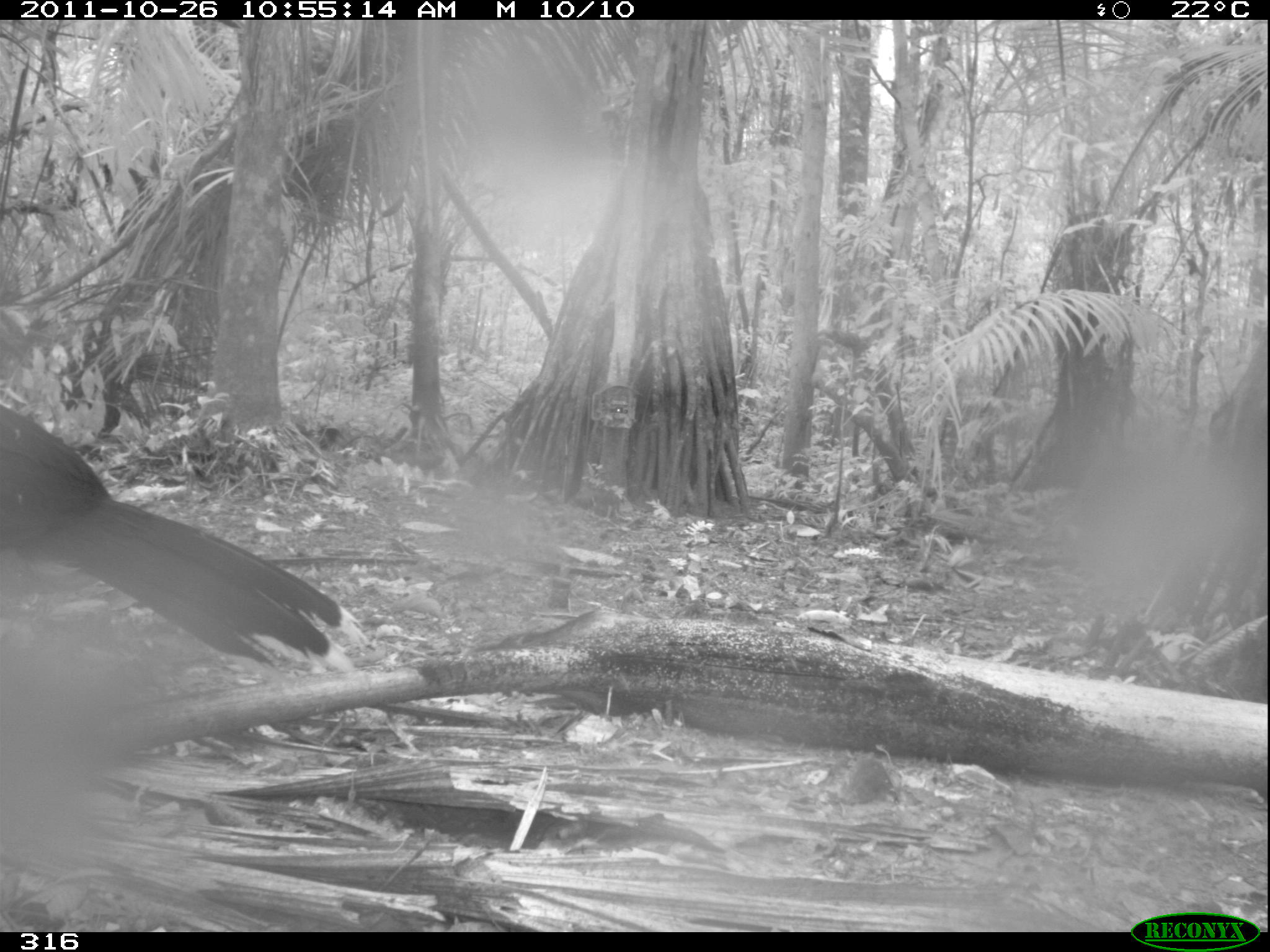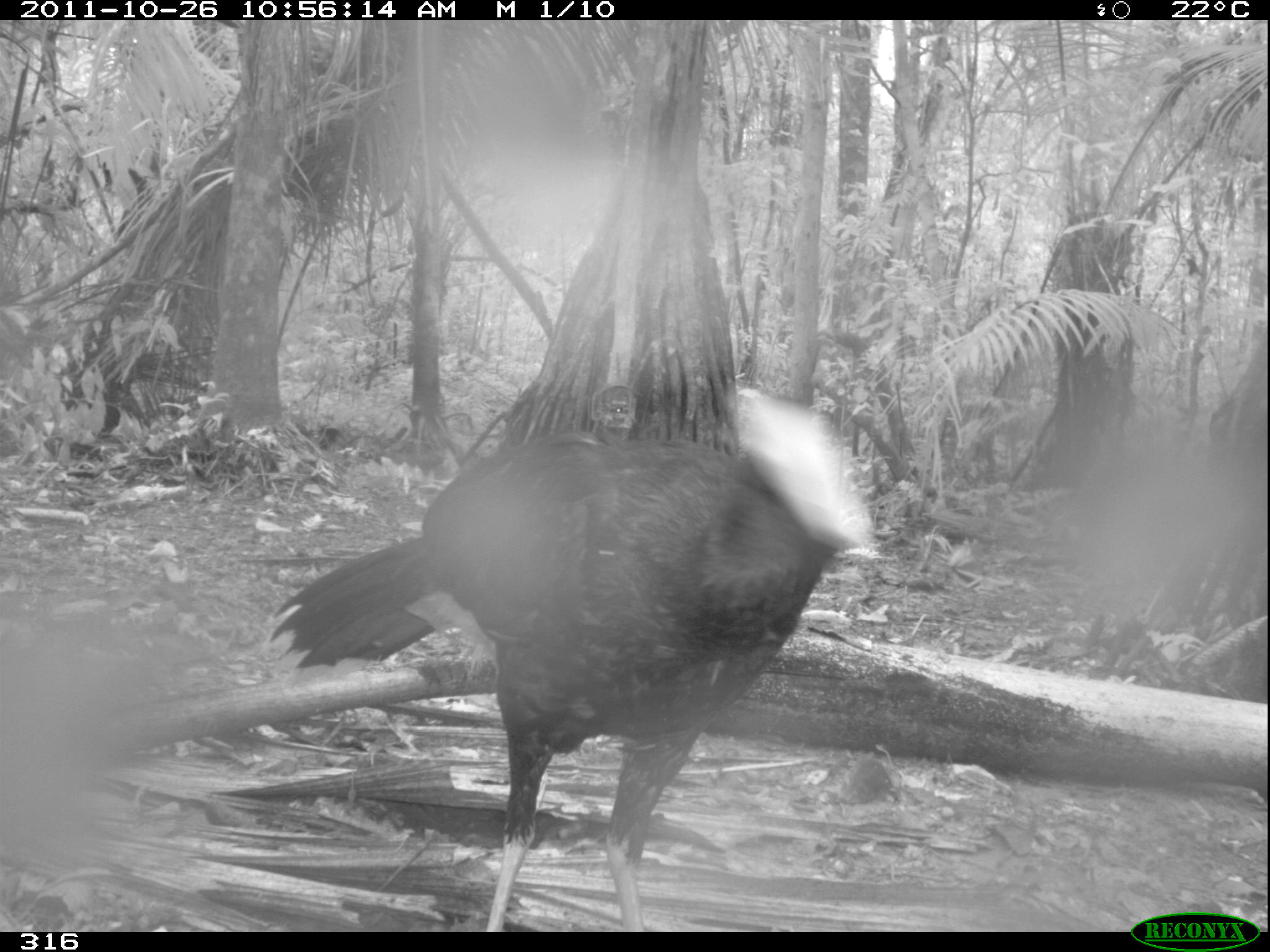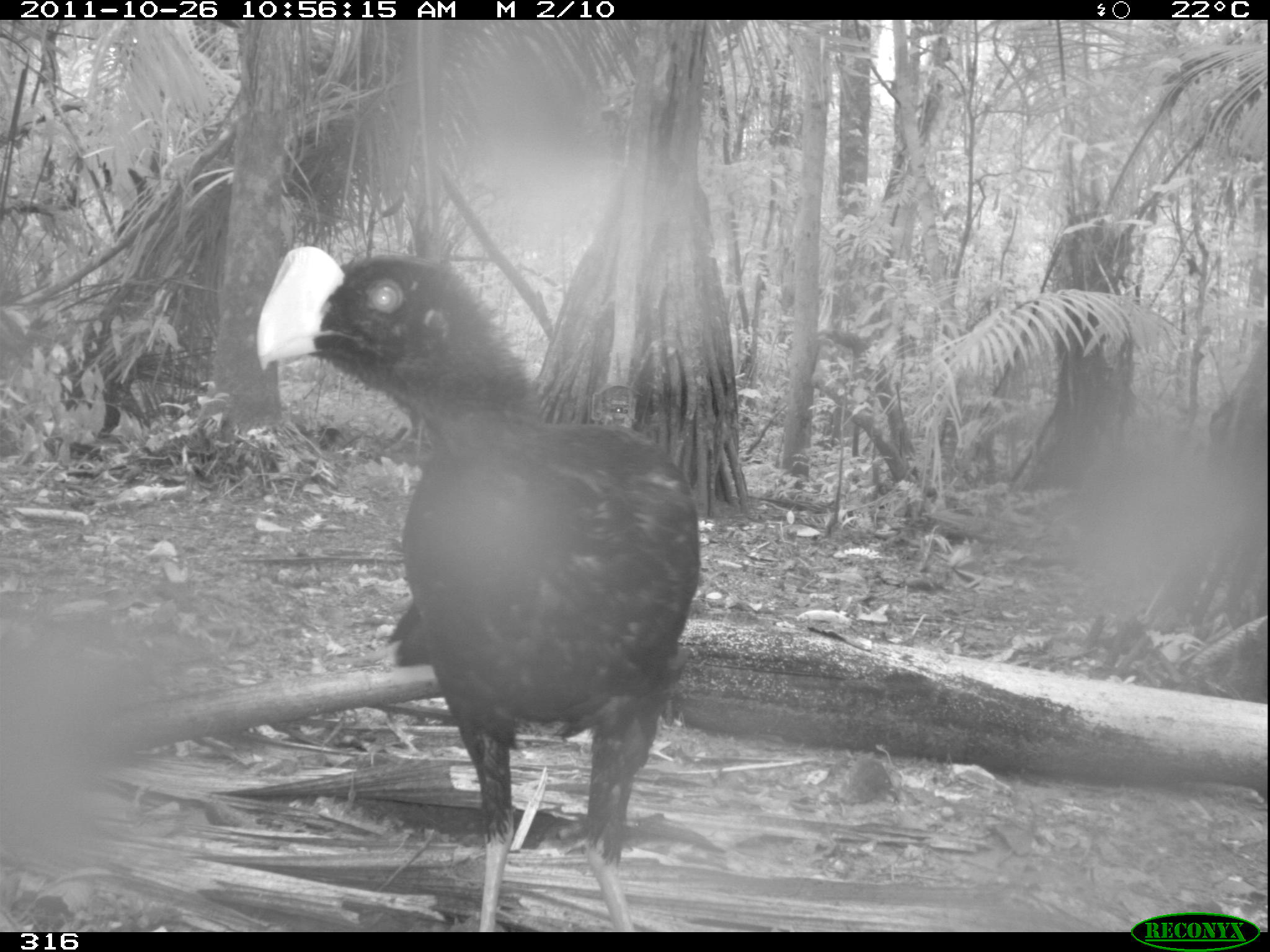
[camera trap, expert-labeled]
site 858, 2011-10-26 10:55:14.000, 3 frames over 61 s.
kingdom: Animalia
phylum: Chordata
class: Aves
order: Galliformes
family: Cracidae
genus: Mitu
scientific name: Mitu tuberosum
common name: razor-billed curassow